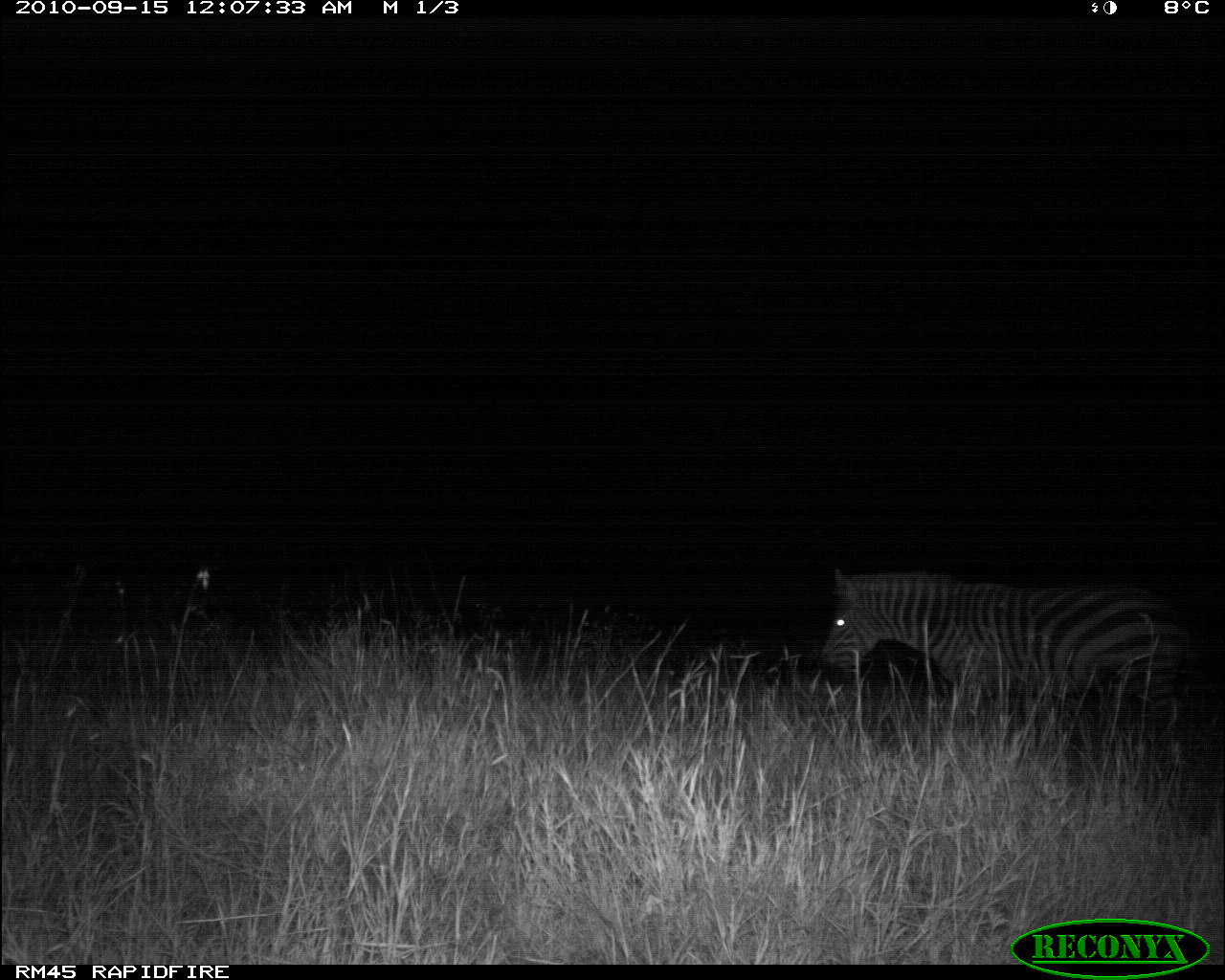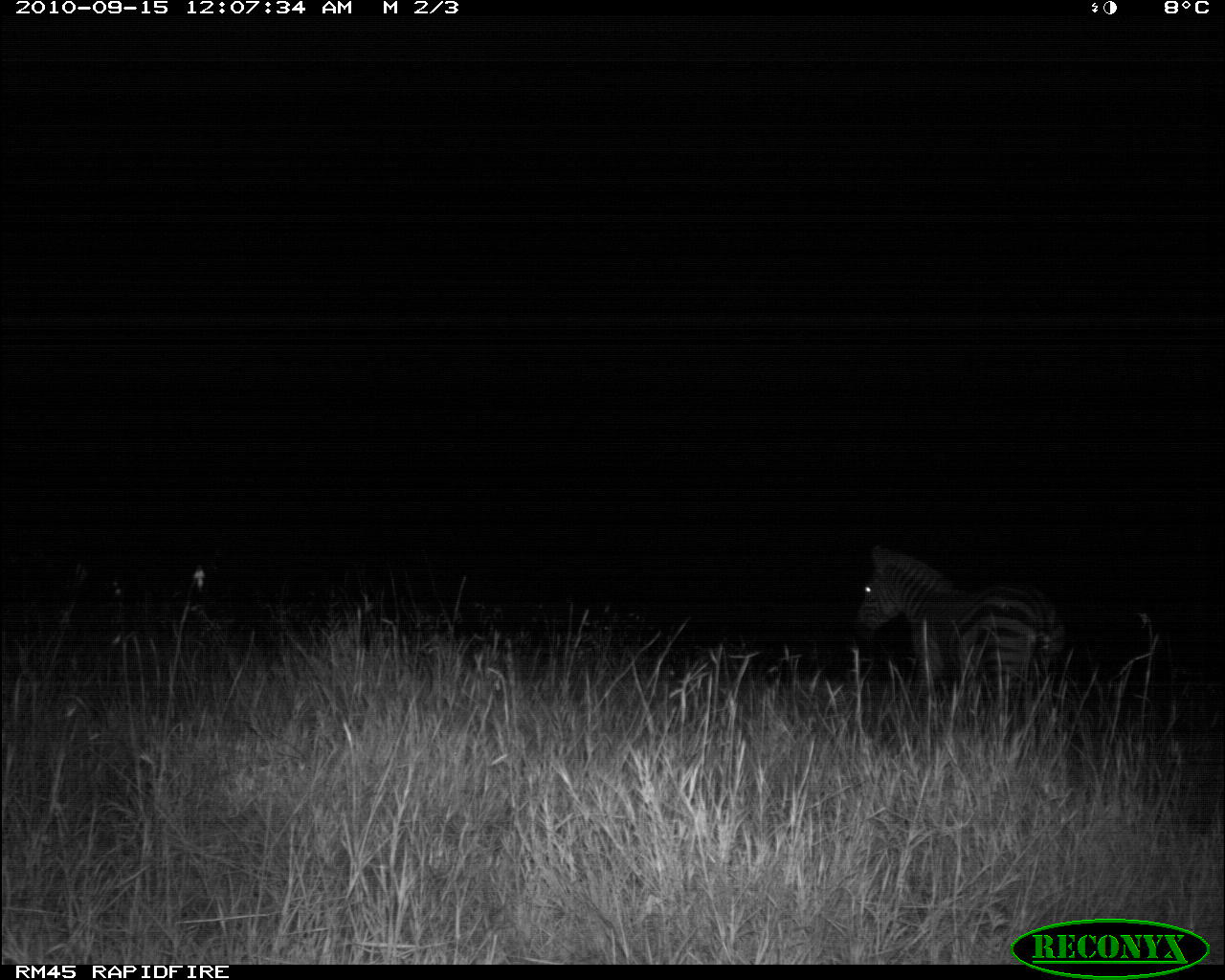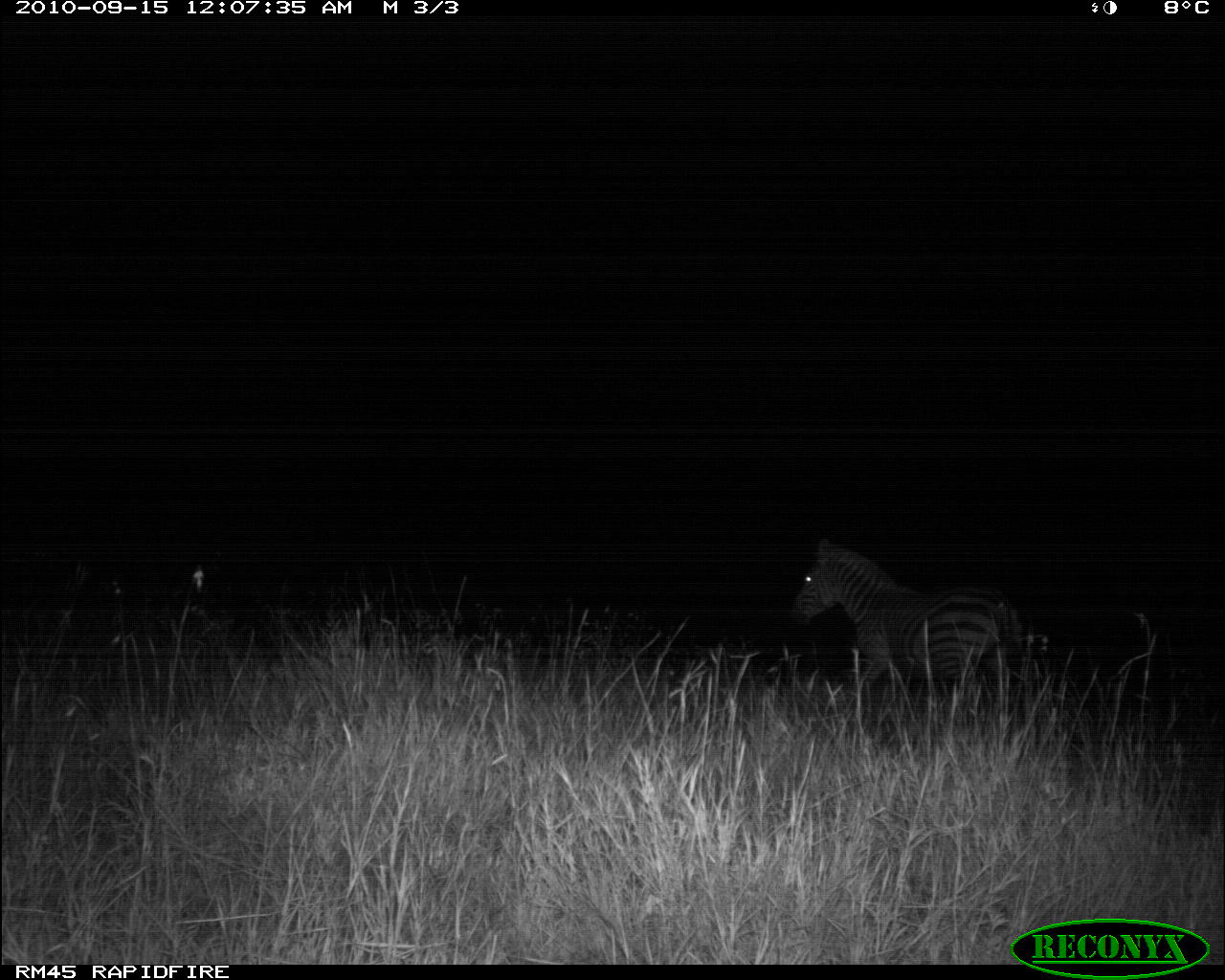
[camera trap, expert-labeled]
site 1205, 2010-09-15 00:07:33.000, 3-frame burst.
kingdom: Animalia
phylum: Chordata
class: Mammalia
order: Perissodactyla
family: Equidae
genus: Equus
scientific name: Equus quagga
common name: plains zebra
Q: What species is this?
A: Equus quagga (plains zebra).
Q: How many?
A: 1.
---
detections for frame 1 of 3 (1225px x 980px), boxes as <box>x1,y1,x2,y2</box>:
equus quagga: <box>823,565,1197,750</box>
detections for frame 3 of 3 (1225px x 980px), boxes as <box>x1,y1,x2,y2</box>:
equus quagga: <box>783,534,1026,715</box>